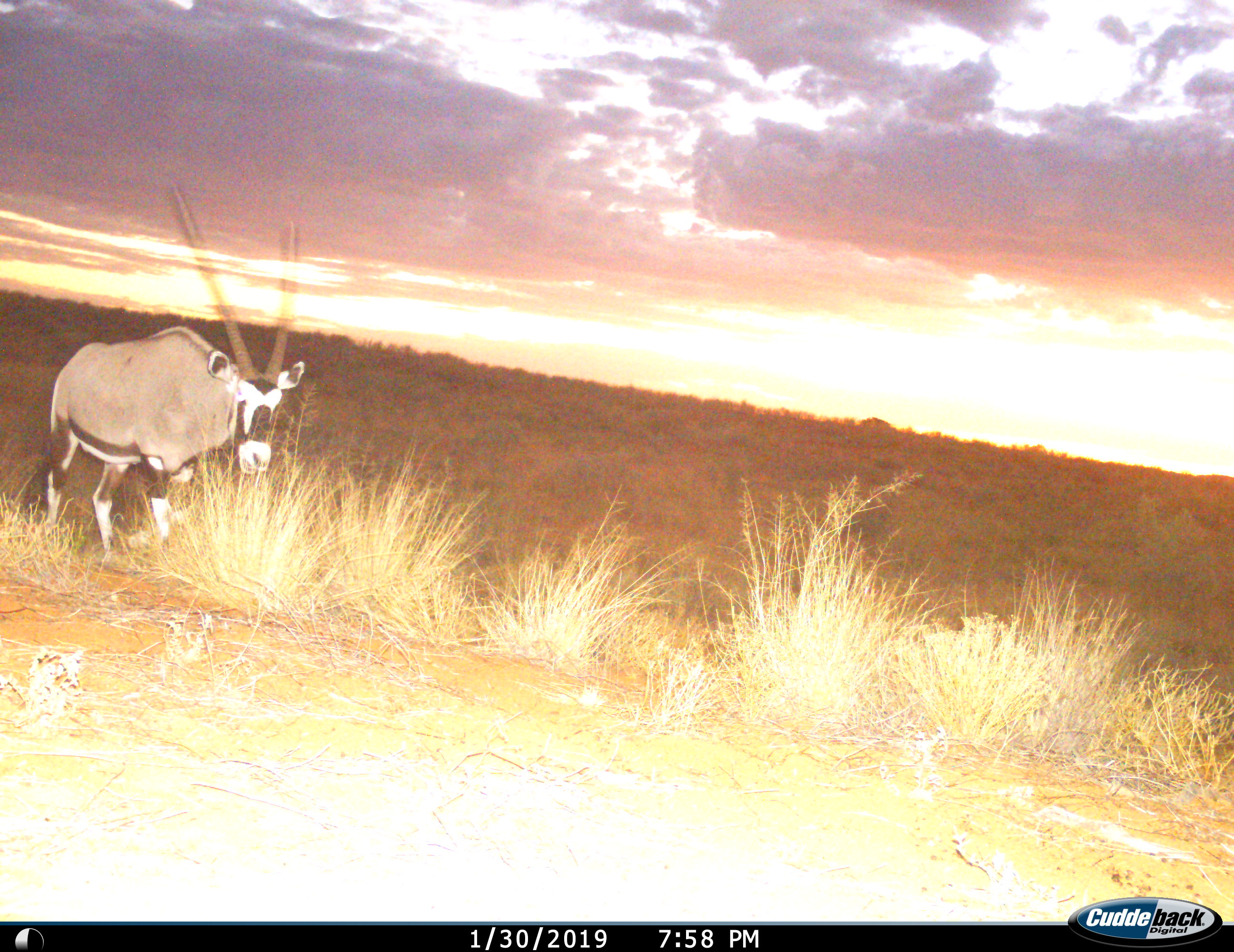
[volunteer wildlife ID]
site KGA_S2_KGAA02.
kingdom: Animalia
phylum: Chordata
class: Mammalia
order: Artiodactyla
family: Bovidae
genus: Oryx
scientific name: Oryx gazella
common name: gemsbok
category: oryx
Oryx (gemsbok) (Oryx gazella), count 1. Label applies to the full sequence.